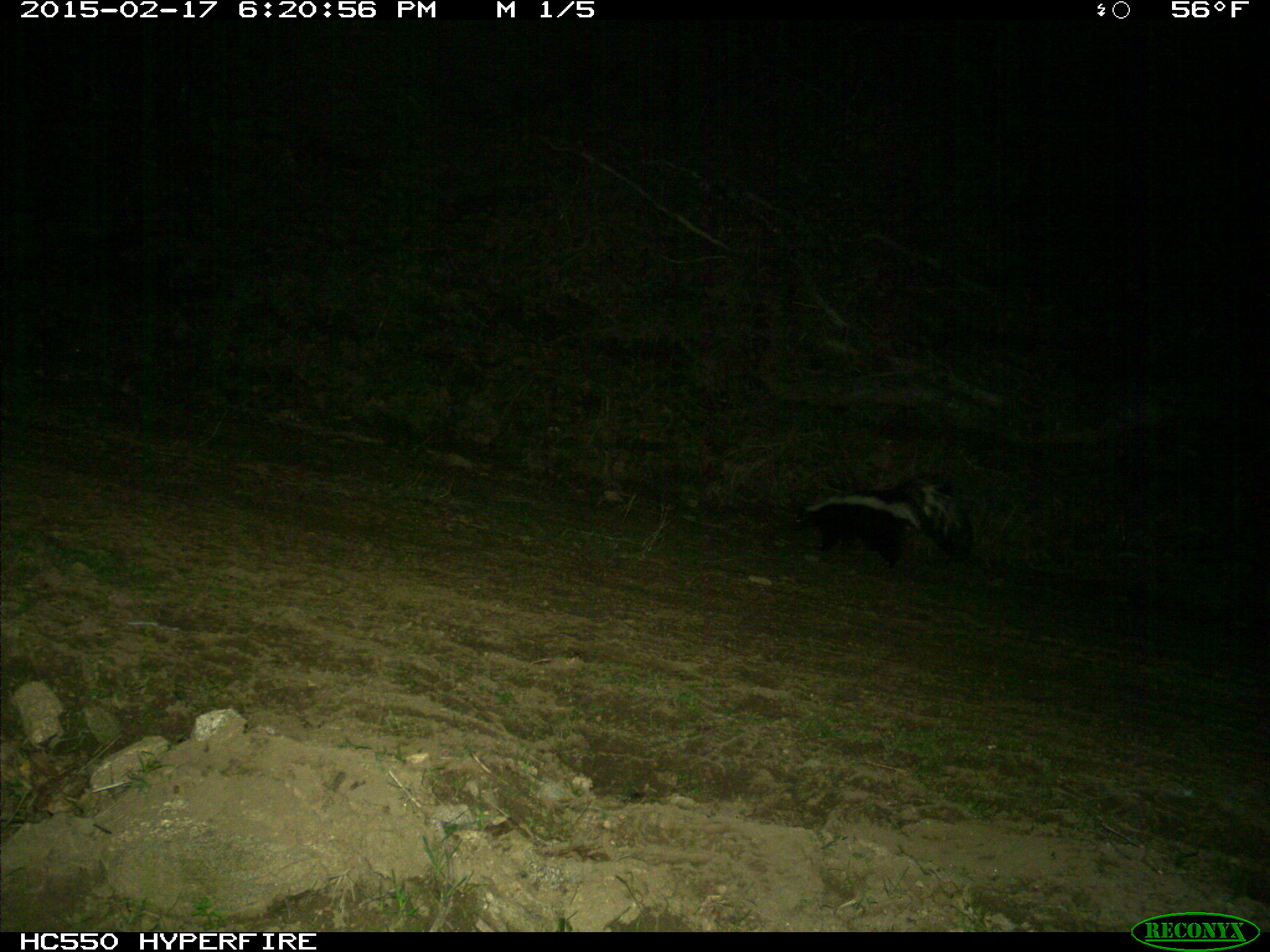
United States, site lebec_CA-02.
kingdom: Animalia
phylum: Chordata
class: Mammalia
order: Carnivora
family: Mephitidae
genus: Mephitis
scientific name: Mephitis mephitis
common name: striped skunk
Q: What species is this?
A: Mephitis mephitis (striped skunk).